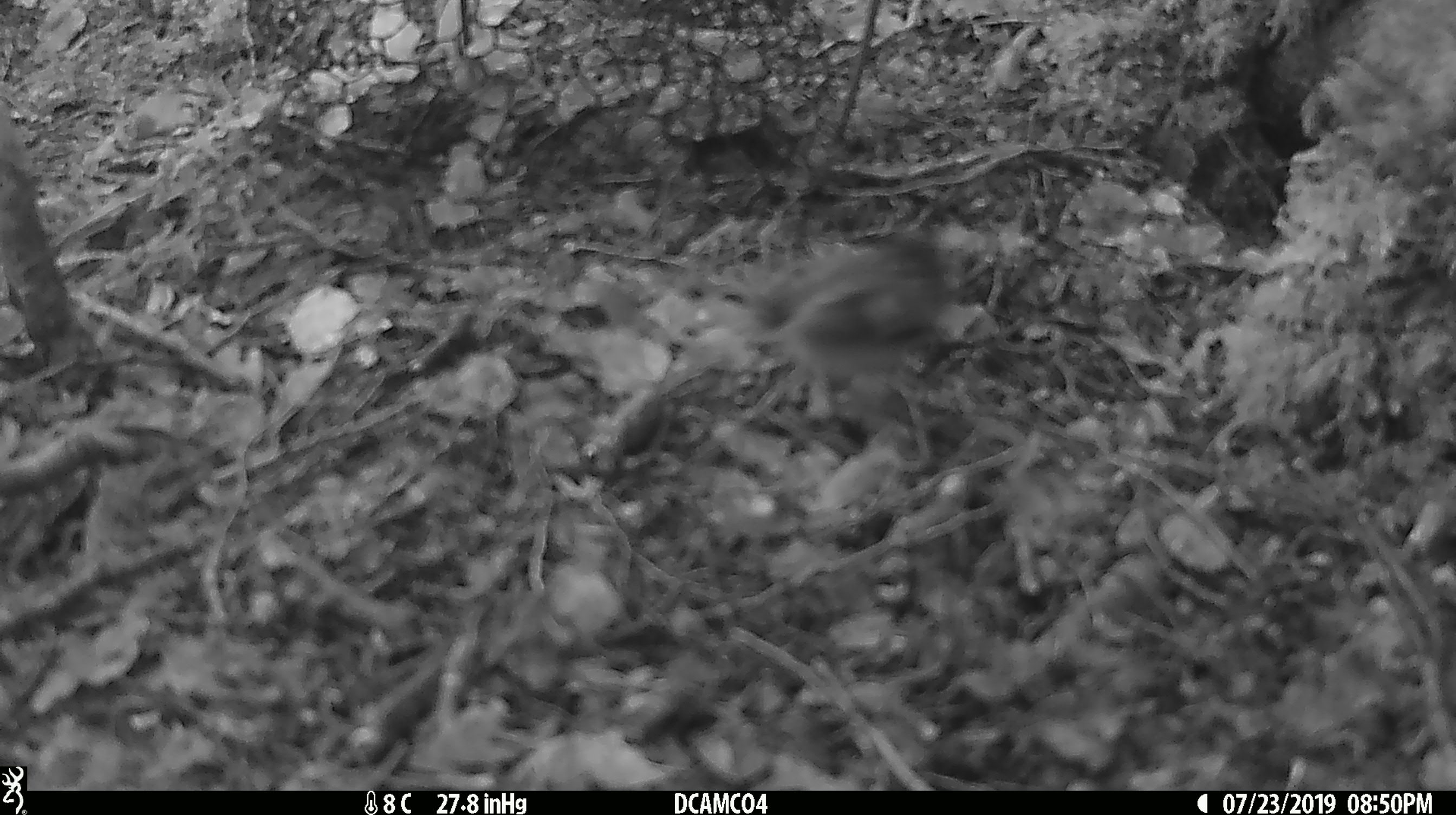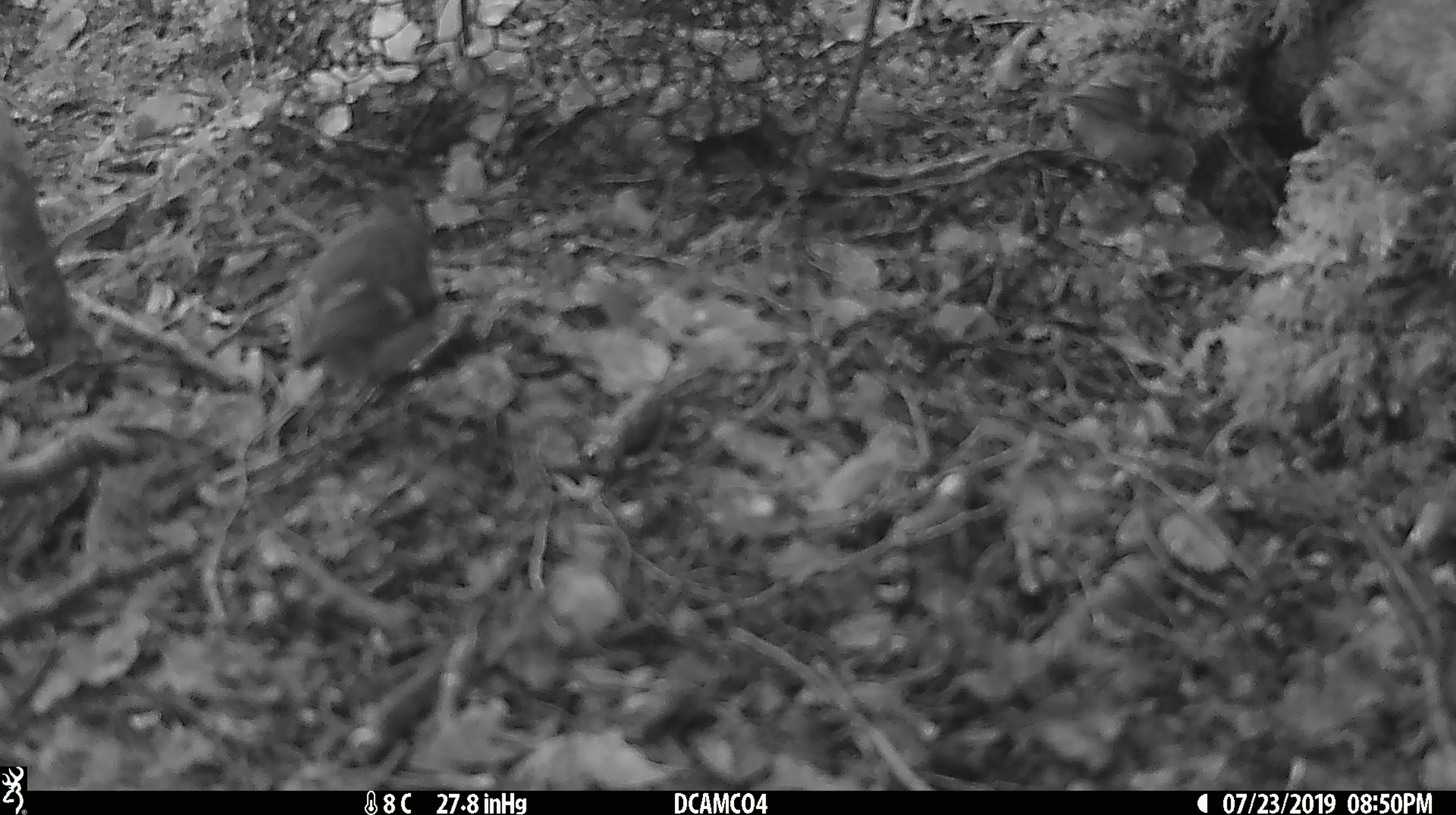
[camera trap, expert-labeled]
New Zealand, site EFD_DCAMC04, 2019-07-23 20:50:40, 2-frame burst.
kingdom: Animalia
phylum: Chordata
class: Aves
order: Passeriformes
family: Acanthisittidae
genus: Acanthisitta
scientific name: Acanthisitta chloris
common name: rifleman